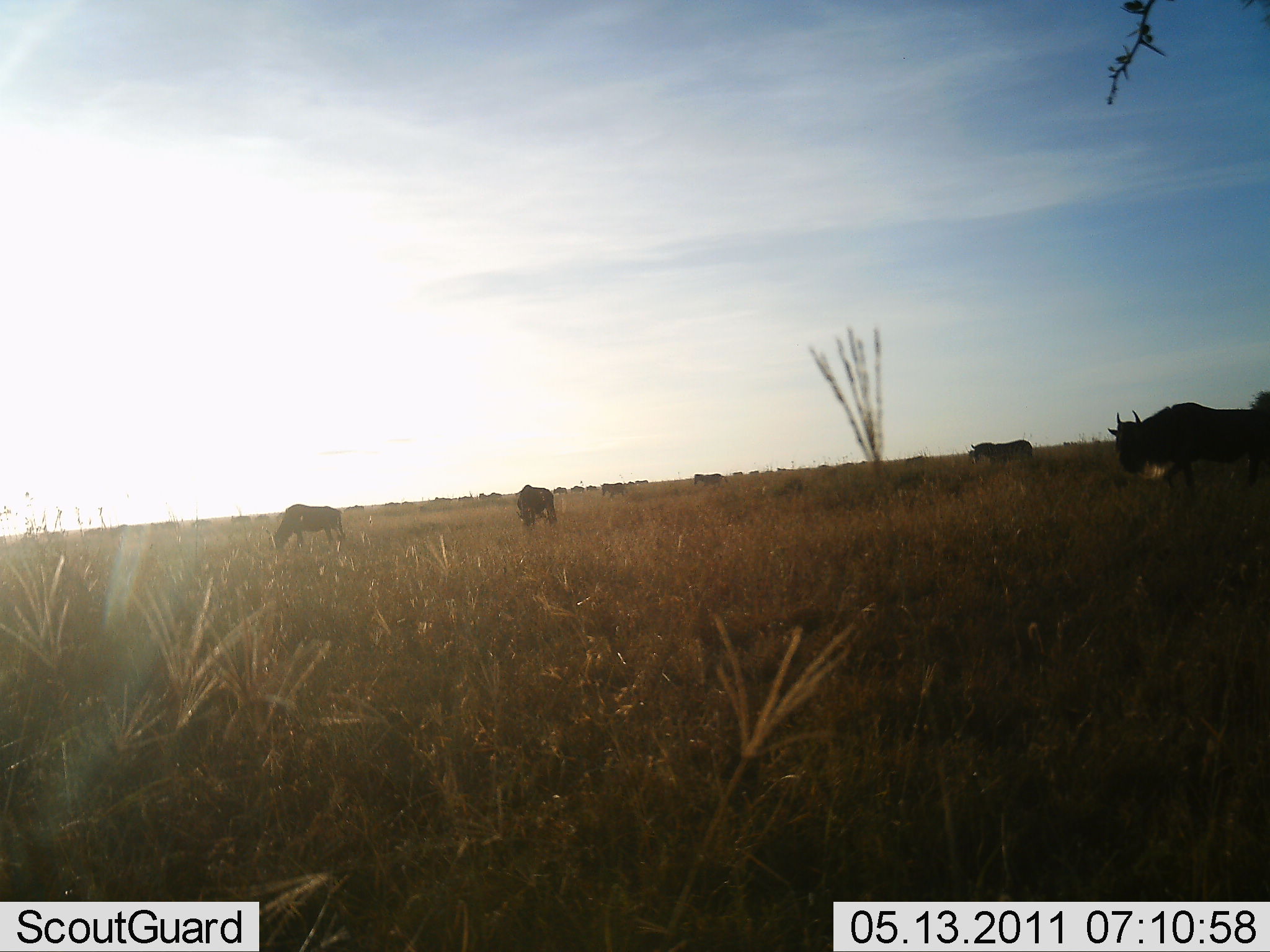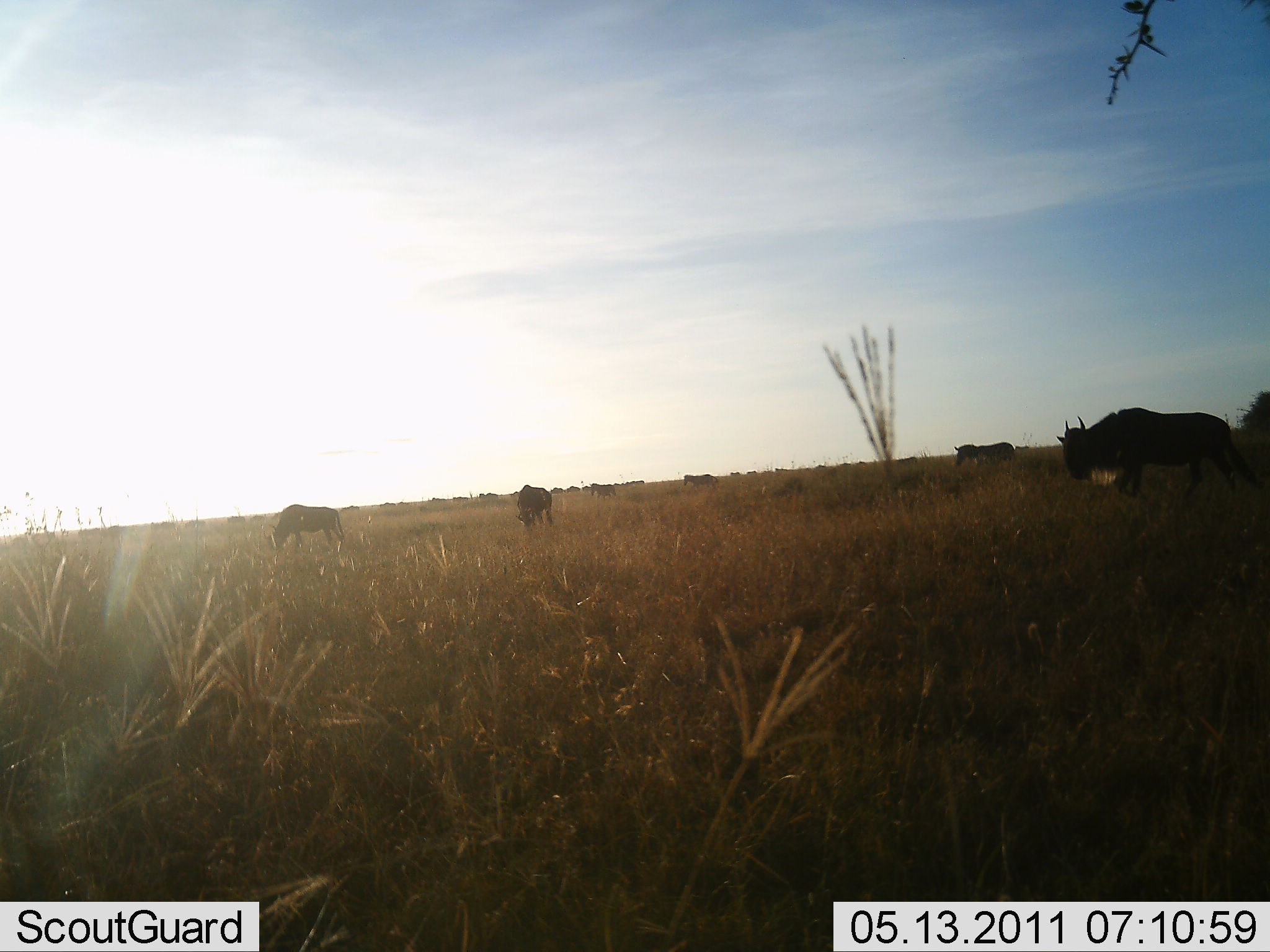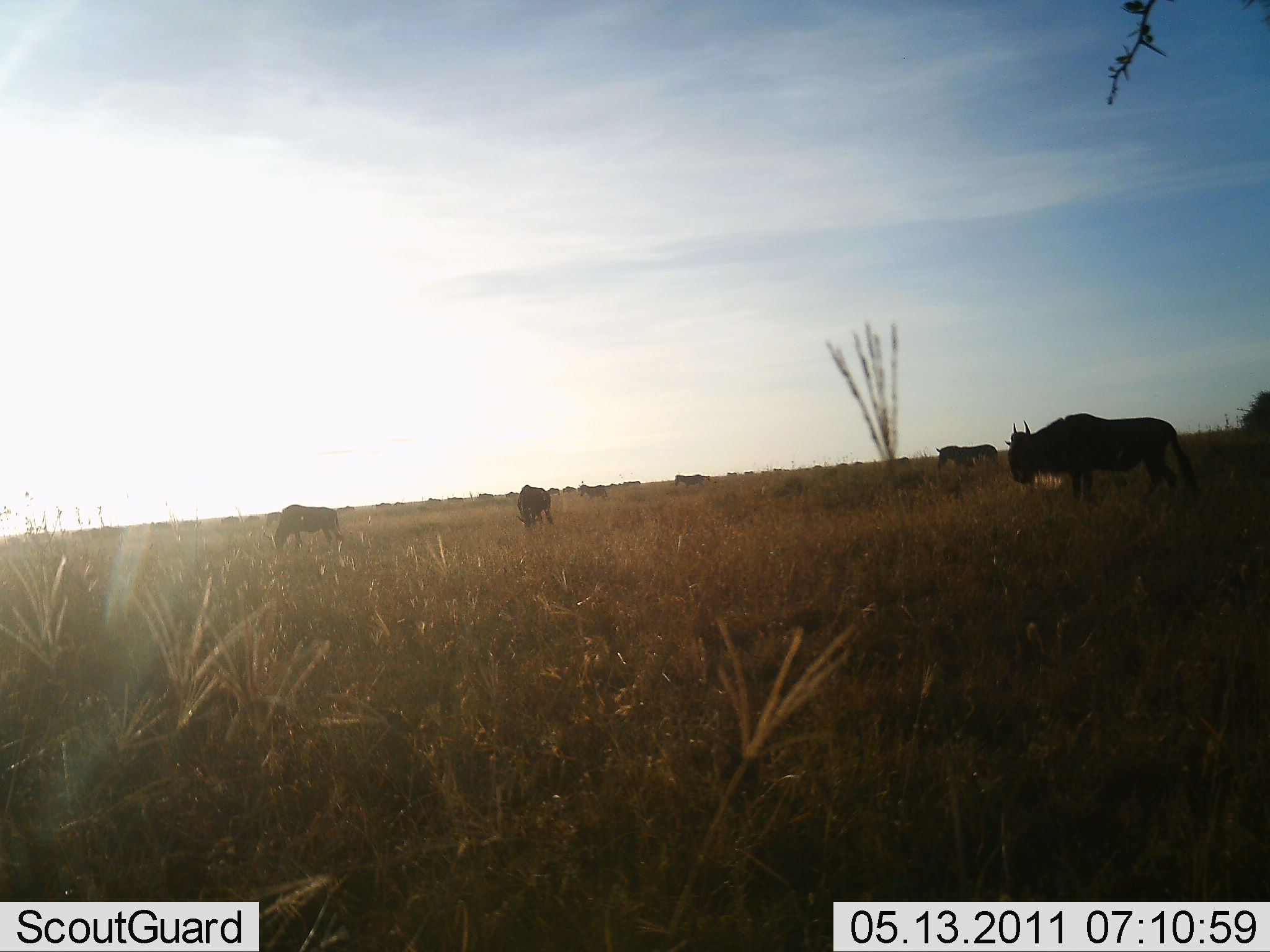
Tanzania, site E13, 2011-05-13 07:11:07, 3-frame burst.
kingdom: Animalia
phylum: Chordata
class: Mammalia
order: Artiodactyla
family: Bovidae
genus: Connochaetes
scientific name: Connochaetes taurinus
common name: blue wildebeest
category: wildebeest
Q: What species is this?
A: Wildebeest (blue wildebeest) (Connochaetes taurinus).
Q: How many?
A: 11-50.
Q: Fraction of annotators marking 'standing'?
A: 30%.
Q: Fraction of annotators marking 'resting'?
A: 0%.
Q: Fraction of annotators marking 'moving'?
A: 85%.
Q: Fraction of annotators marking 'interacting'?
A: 0%.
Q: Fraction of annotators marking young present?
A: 0%.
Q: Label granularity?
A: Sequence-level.